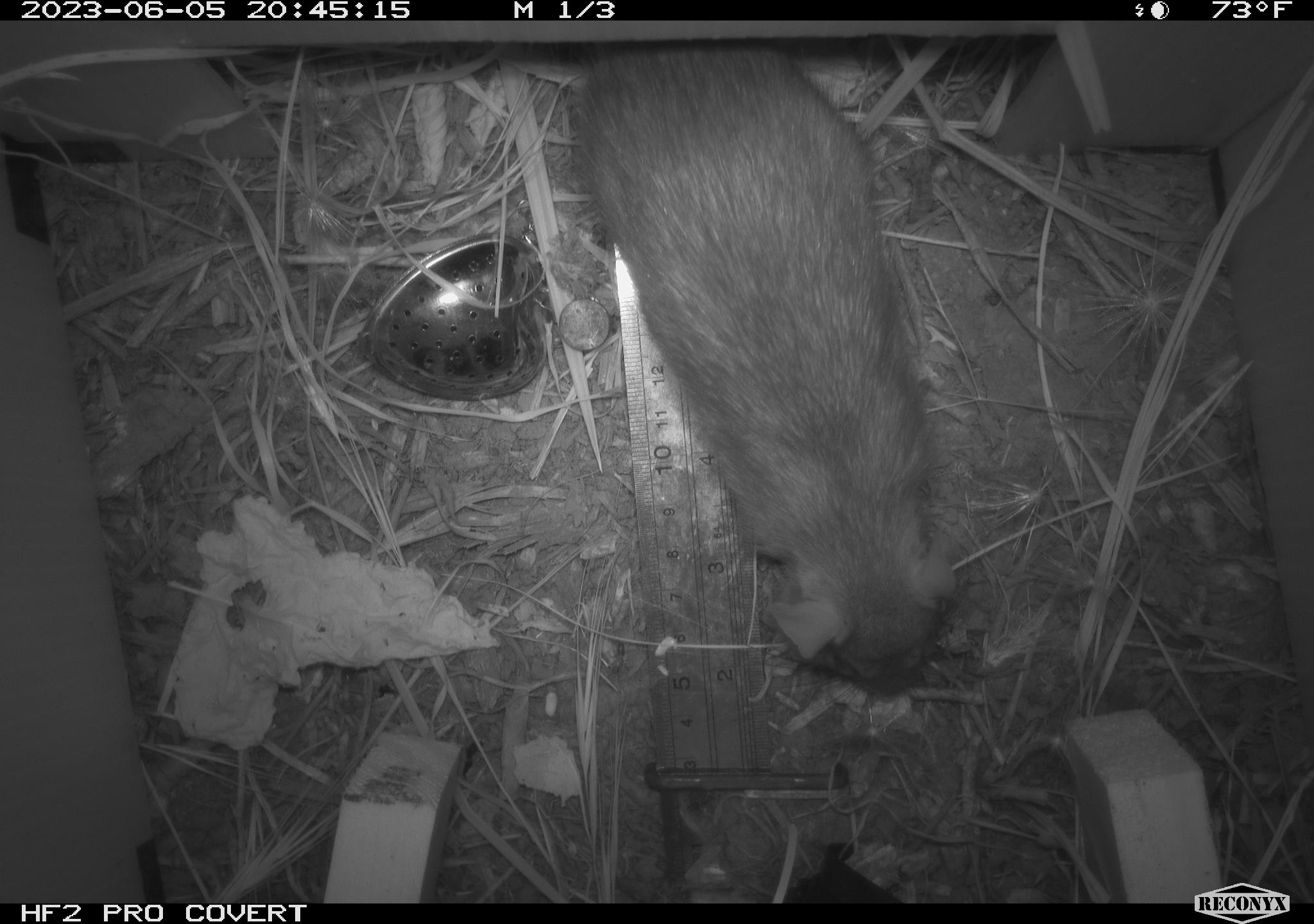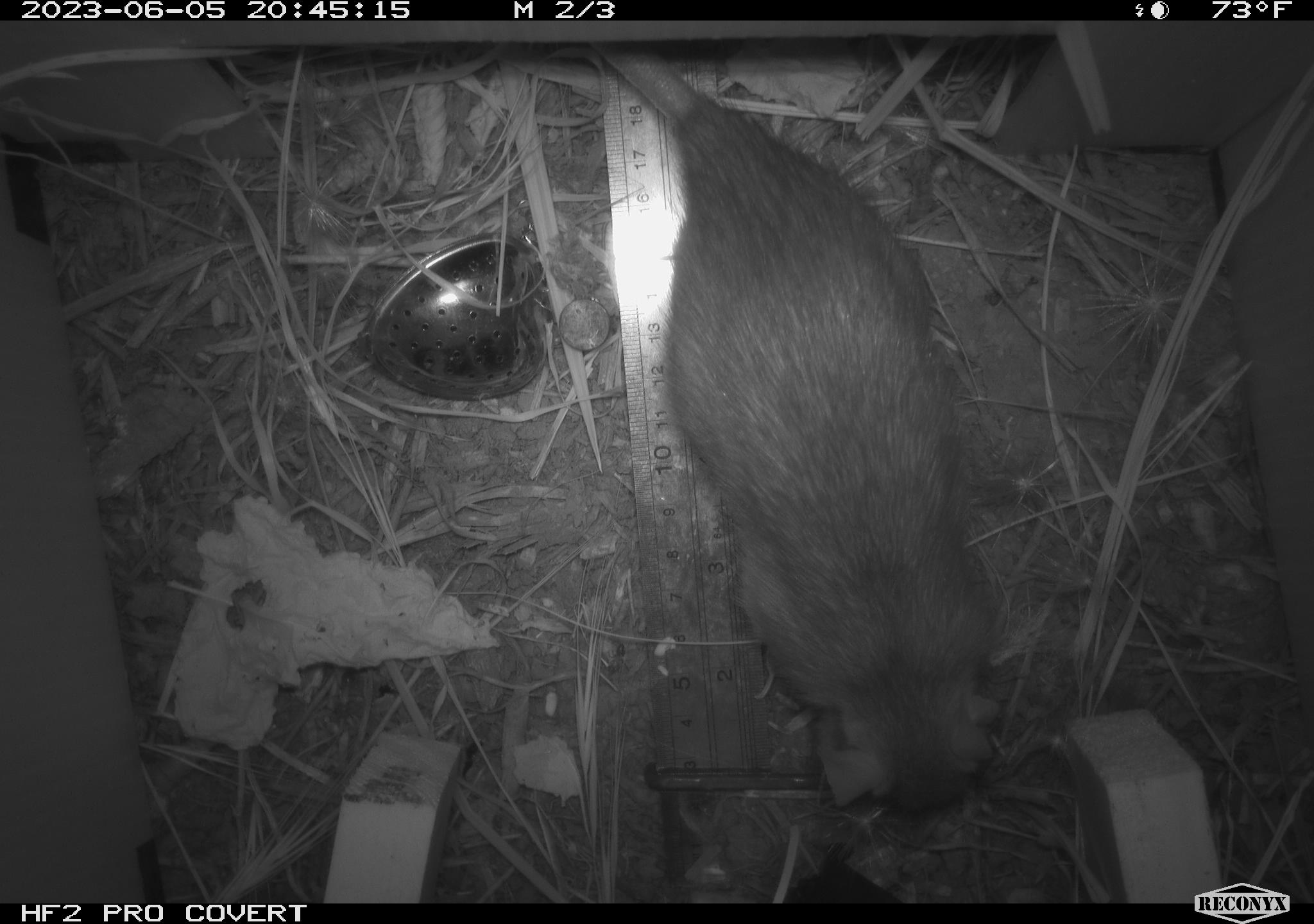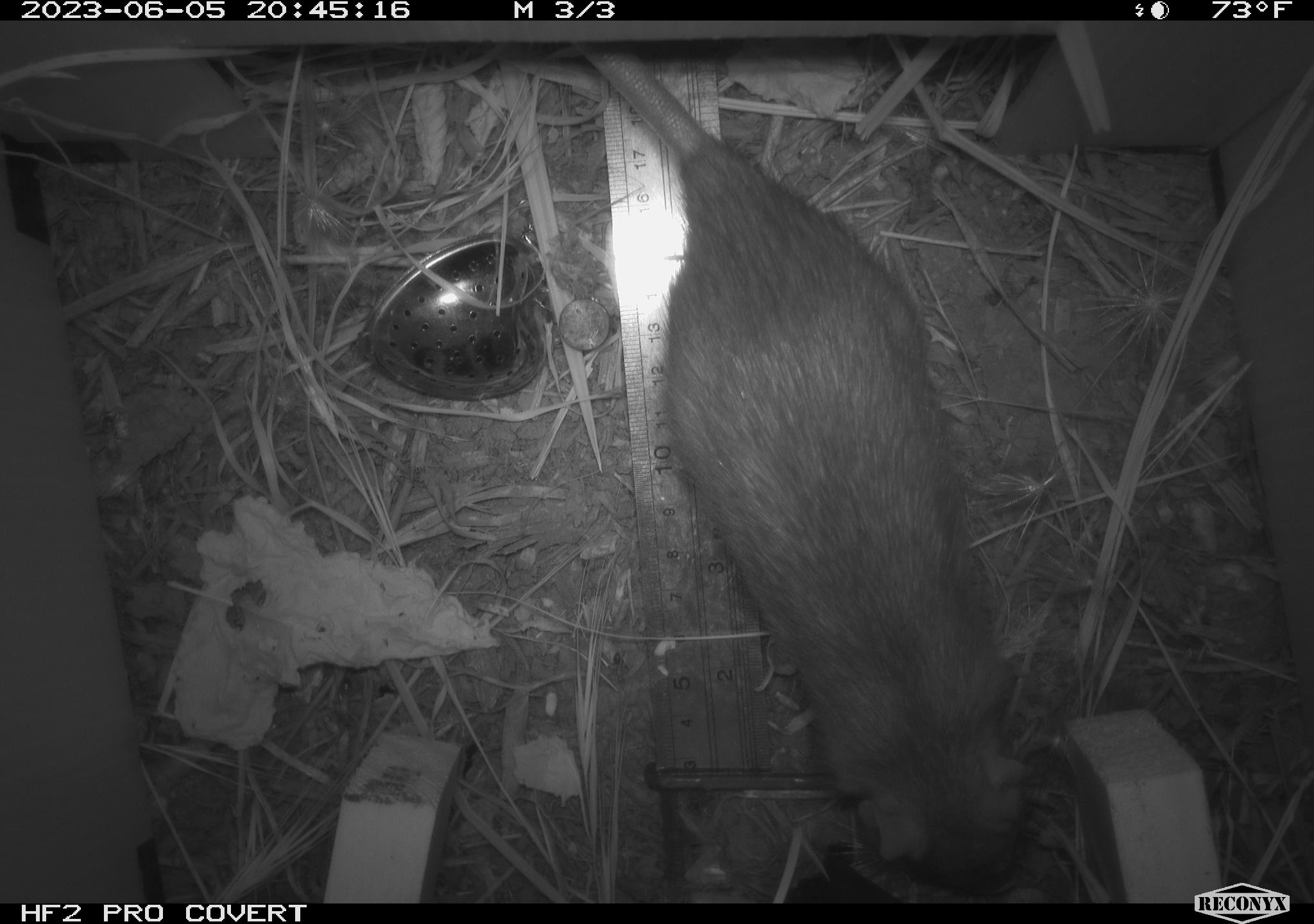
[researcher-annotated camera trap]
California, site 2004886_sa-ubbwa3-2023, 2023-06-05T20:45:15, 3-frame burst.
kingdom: Animalia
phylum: Chordata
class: Mammalia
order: Rodentia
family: Muridae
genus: Rattus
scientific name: Rattus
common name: rat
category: rattus species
Rattus species (rat) (Rattus).